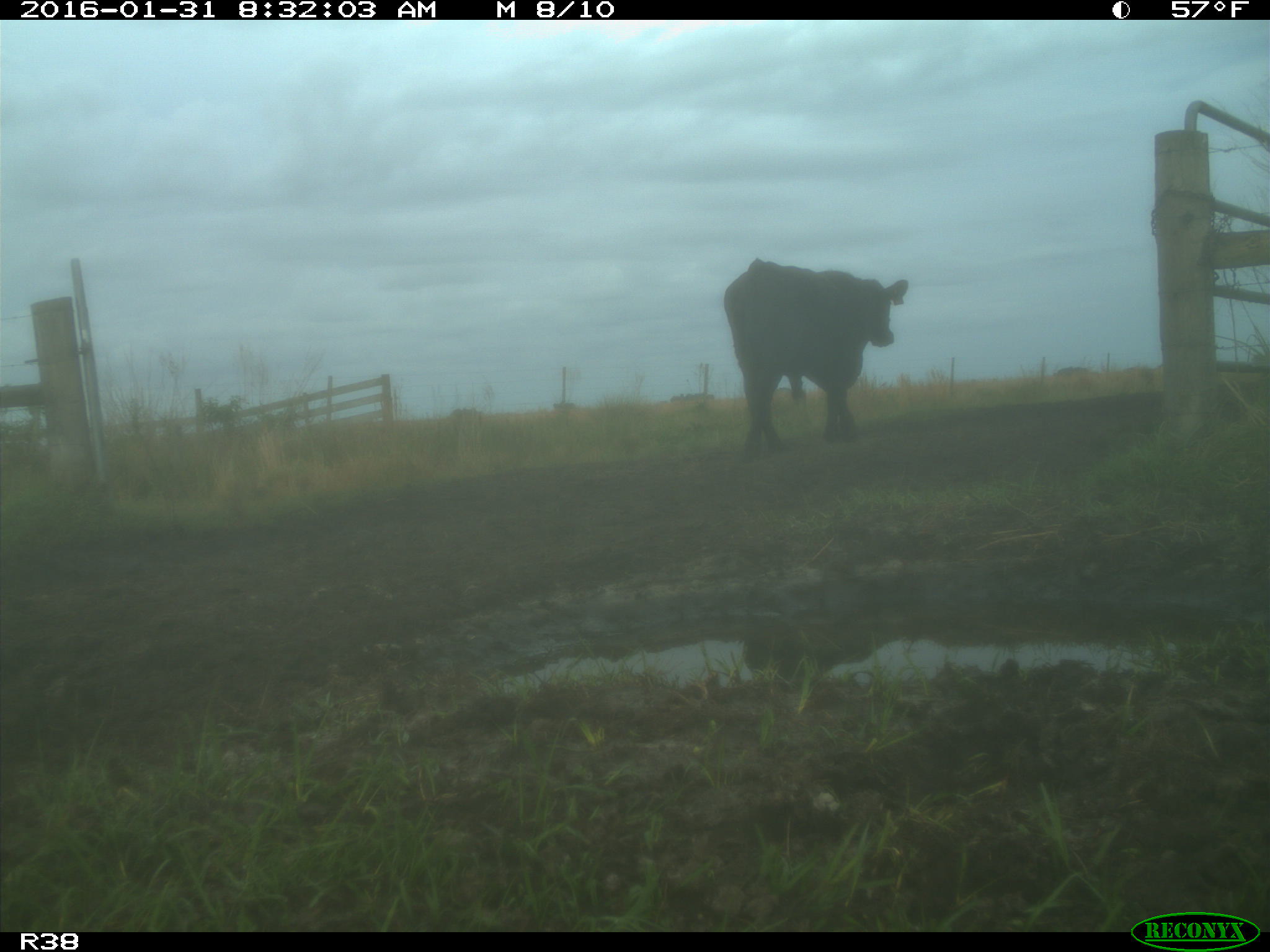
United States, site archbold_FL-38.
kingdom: Animalia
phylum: Chordata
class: Mammalia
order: Artiodactyla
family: Bovidae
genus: Bos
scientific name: Bos taurus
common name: domestic cow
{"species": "Bos taurus (domestic cow)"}